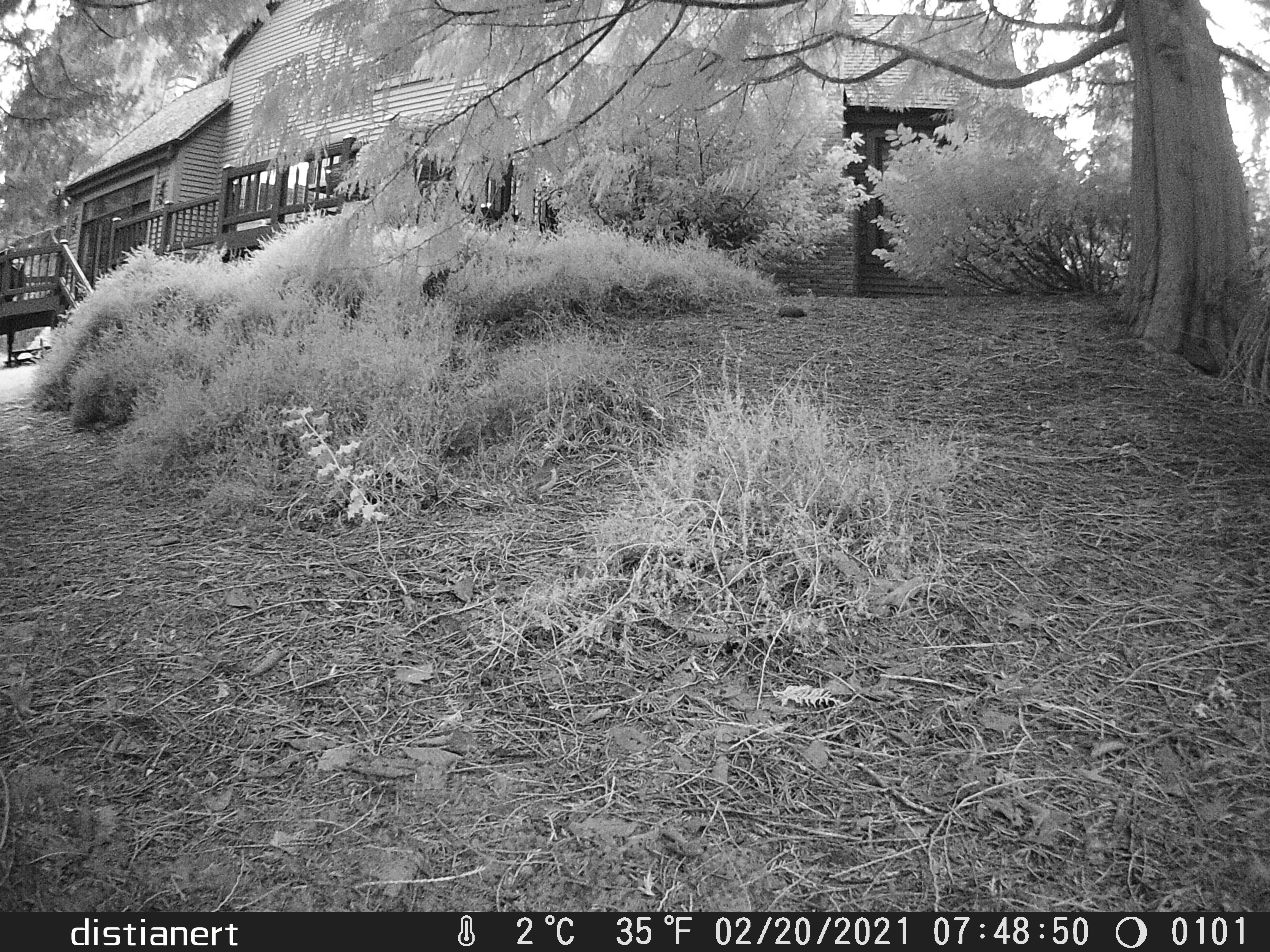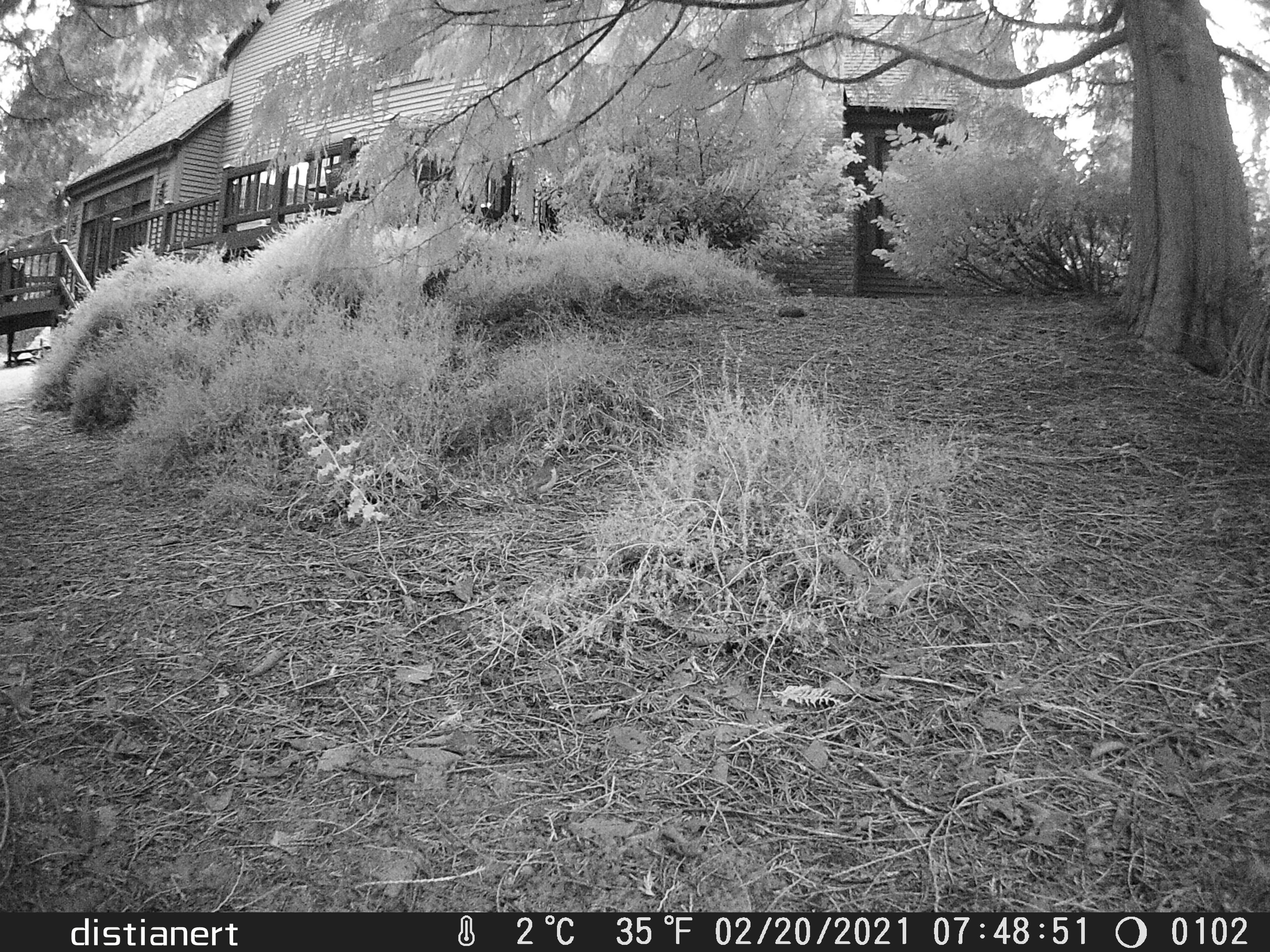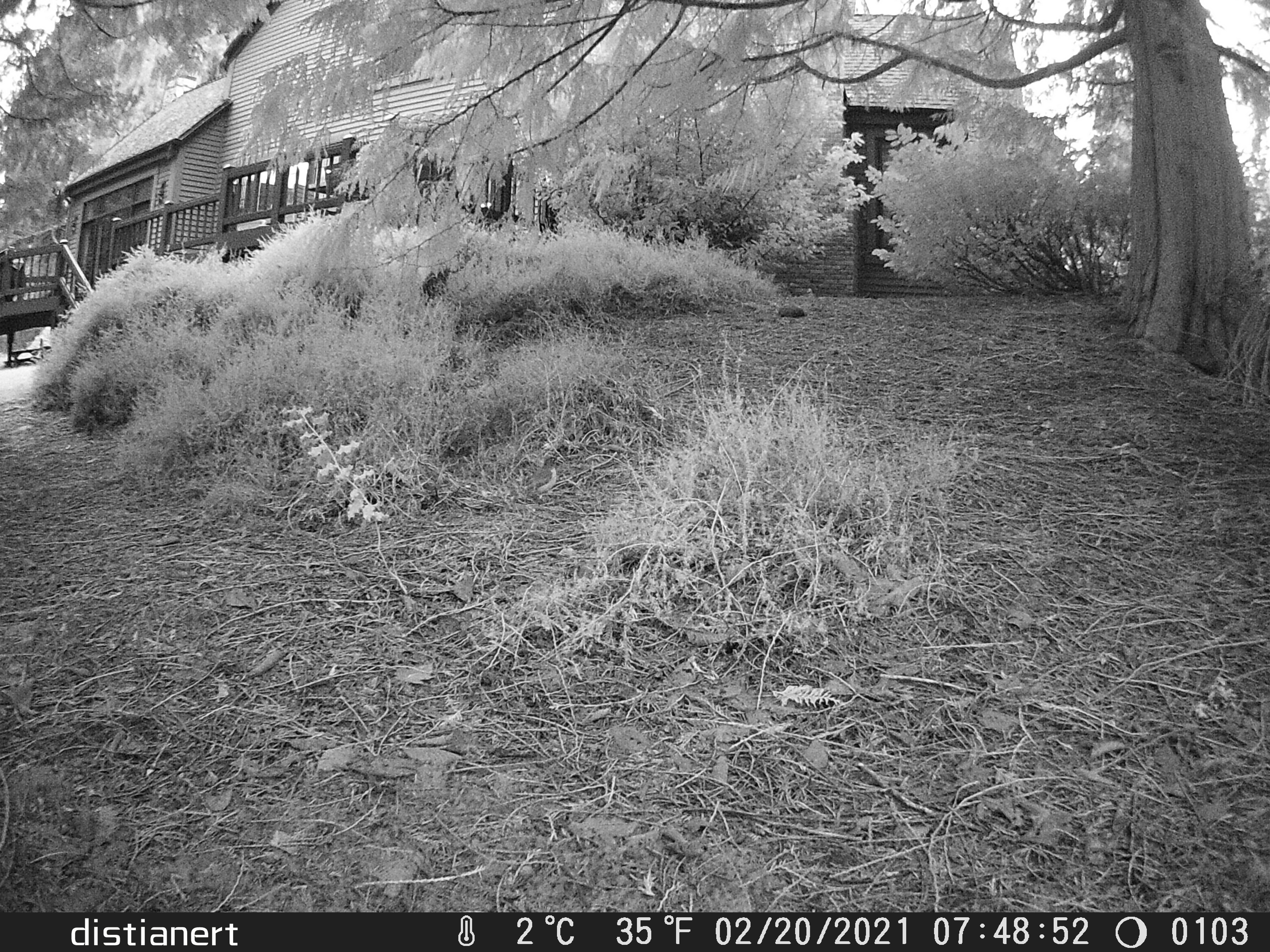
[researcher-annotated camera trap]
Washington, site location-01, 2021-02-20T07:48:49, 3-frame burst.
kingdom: Animalia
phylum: Chordata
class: Aves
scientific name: Aves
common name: bird